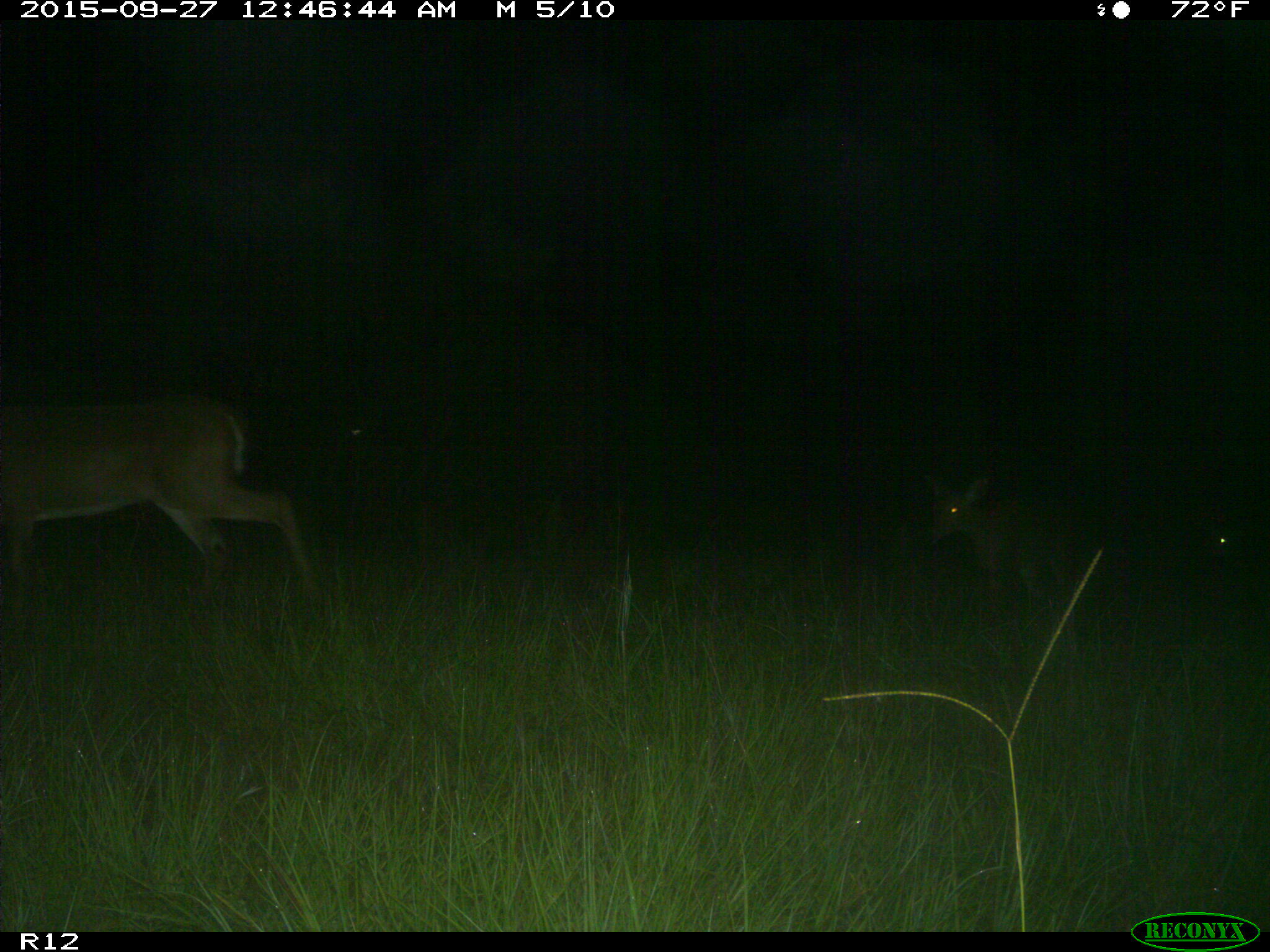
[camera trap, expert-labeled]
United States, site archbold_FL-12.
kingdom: Animalia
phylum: Chordata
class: Mammalia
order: Artiodactyla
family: Cervidae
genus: Odocoileus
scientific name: Odocoileus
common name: deer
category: unidentified deer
Unidentified deer (deer) (Odocoileus).